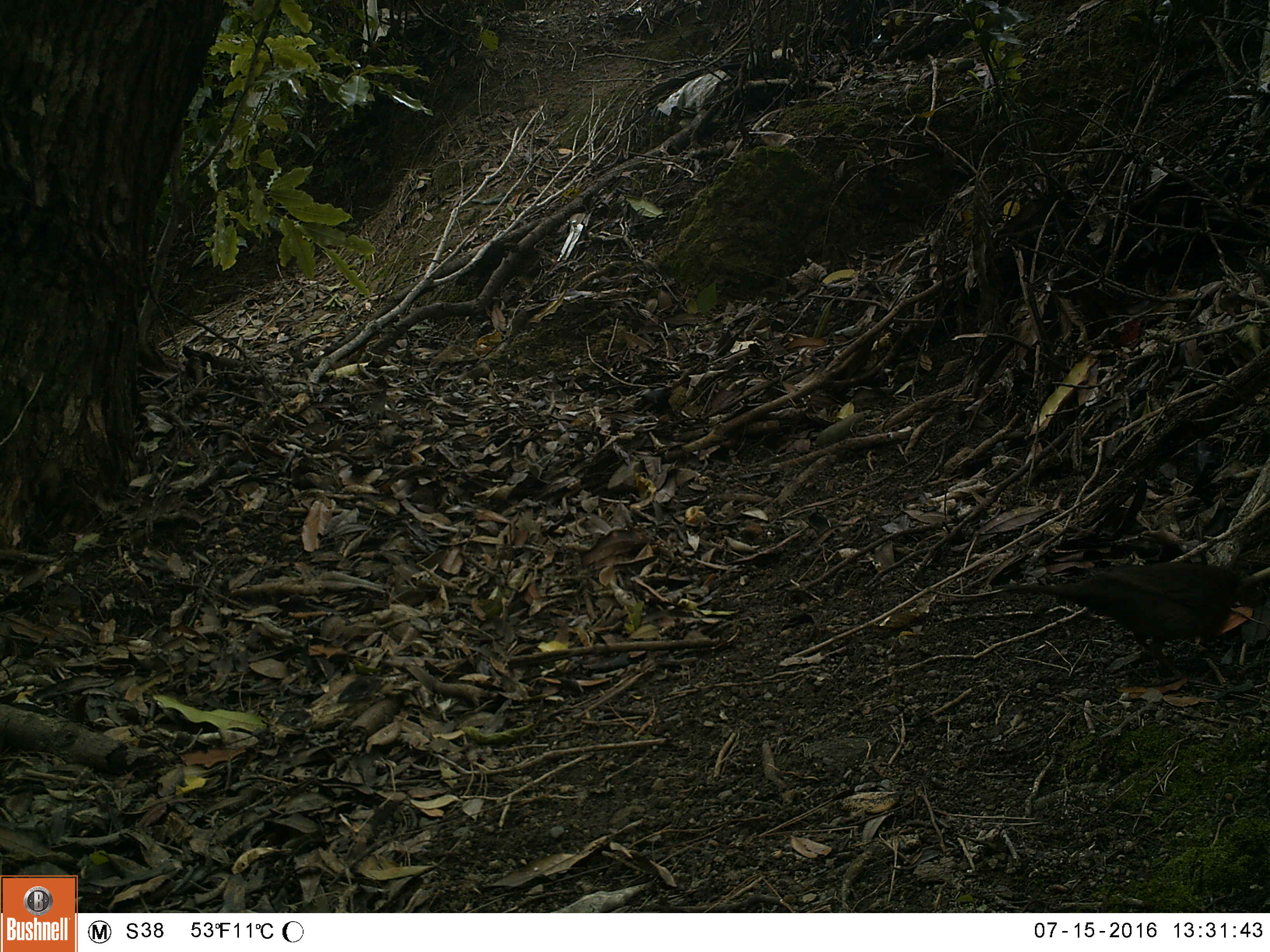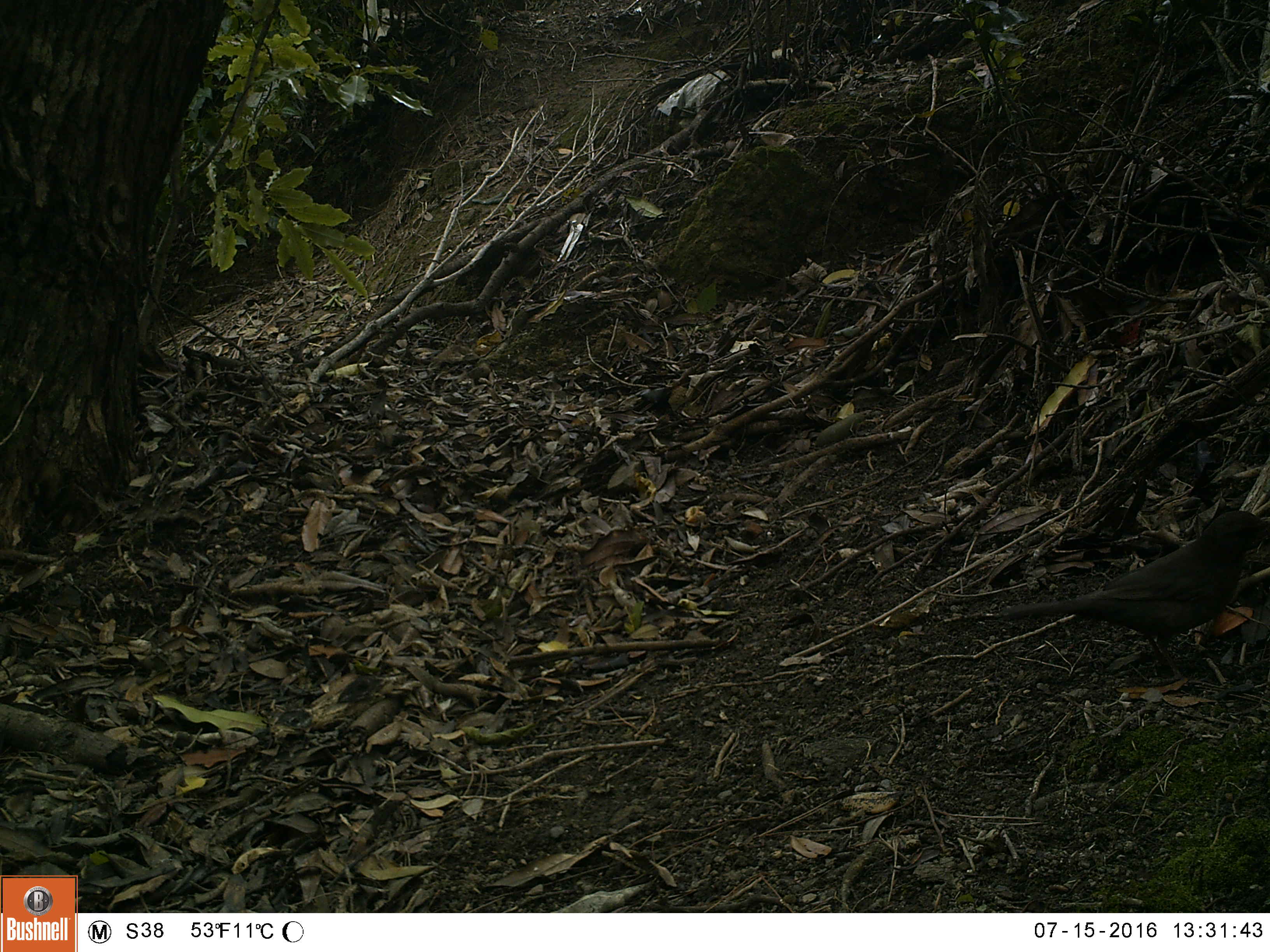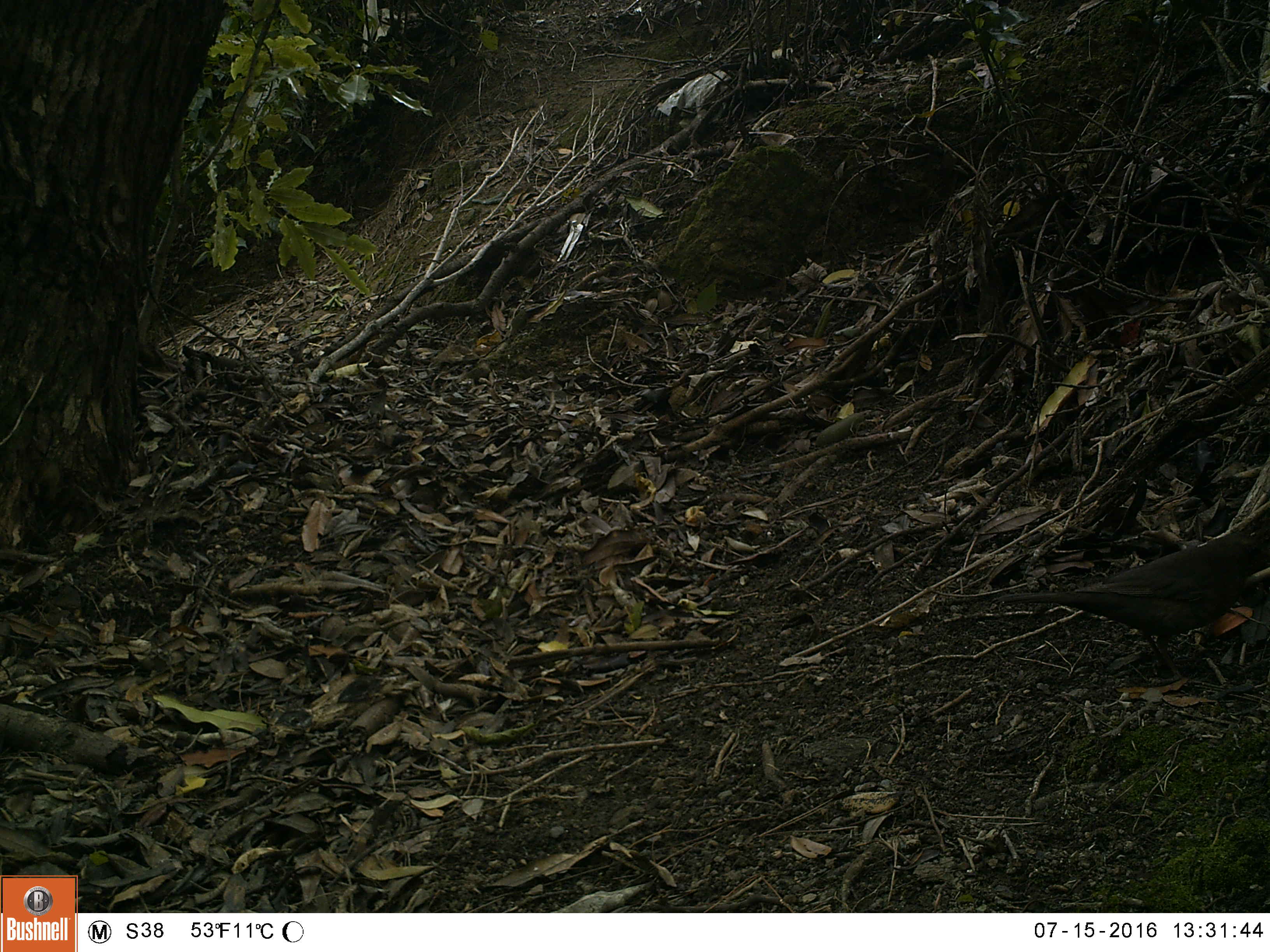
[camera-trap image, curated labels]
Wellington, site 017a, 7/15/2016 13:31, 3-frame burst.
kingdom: Animalia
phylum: Chordata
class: Aves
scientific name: Aves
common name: bird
Bird (Aves).